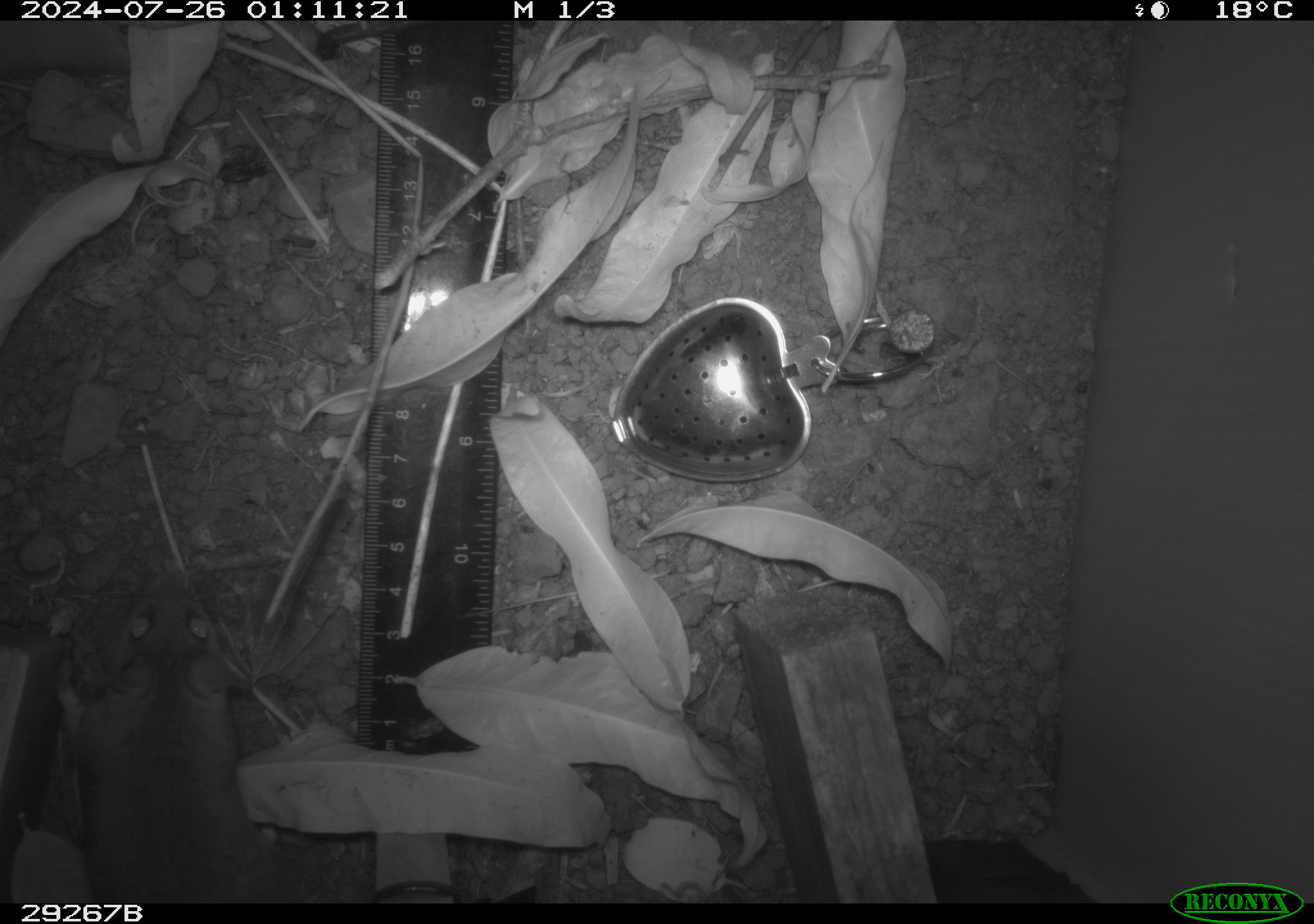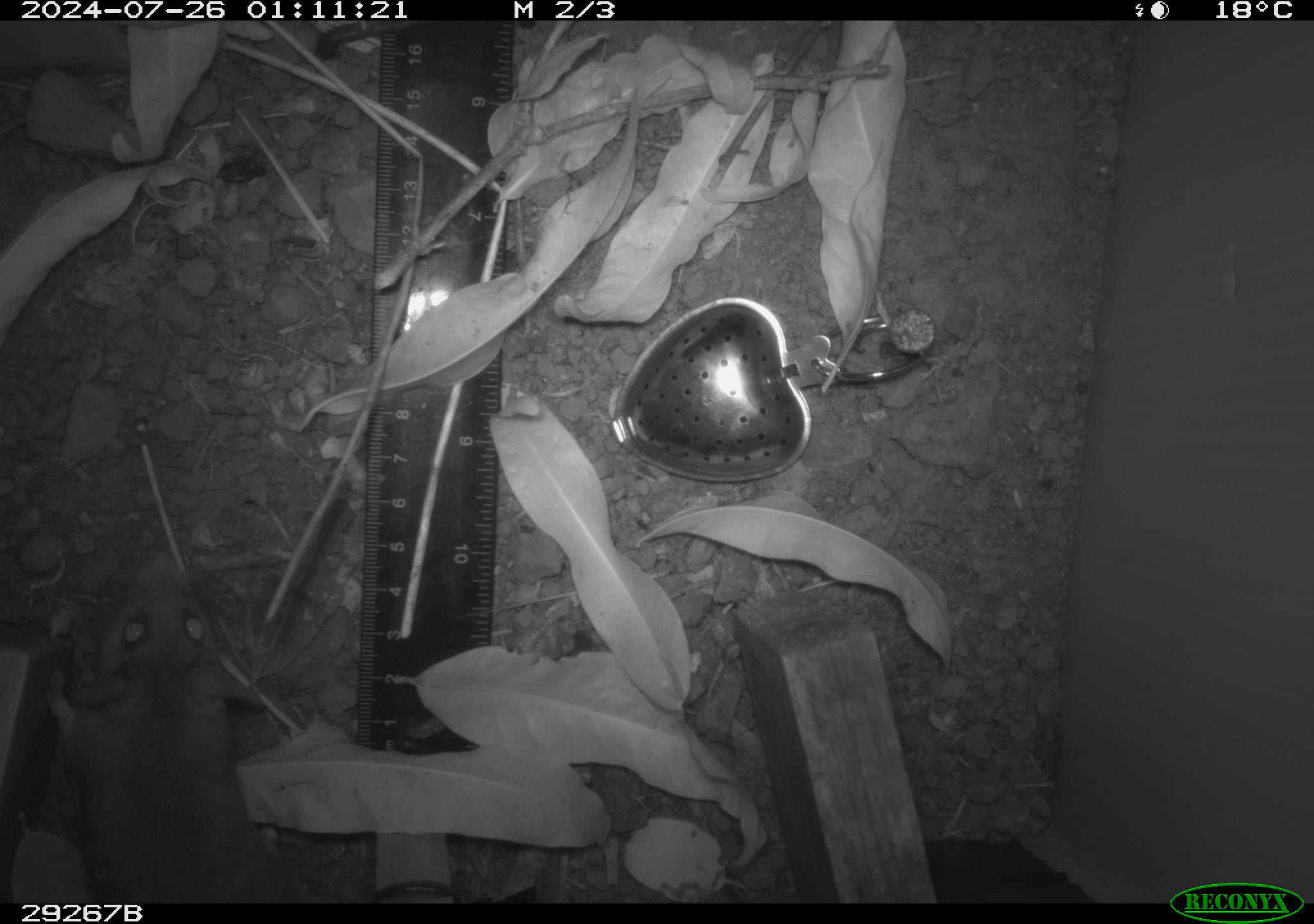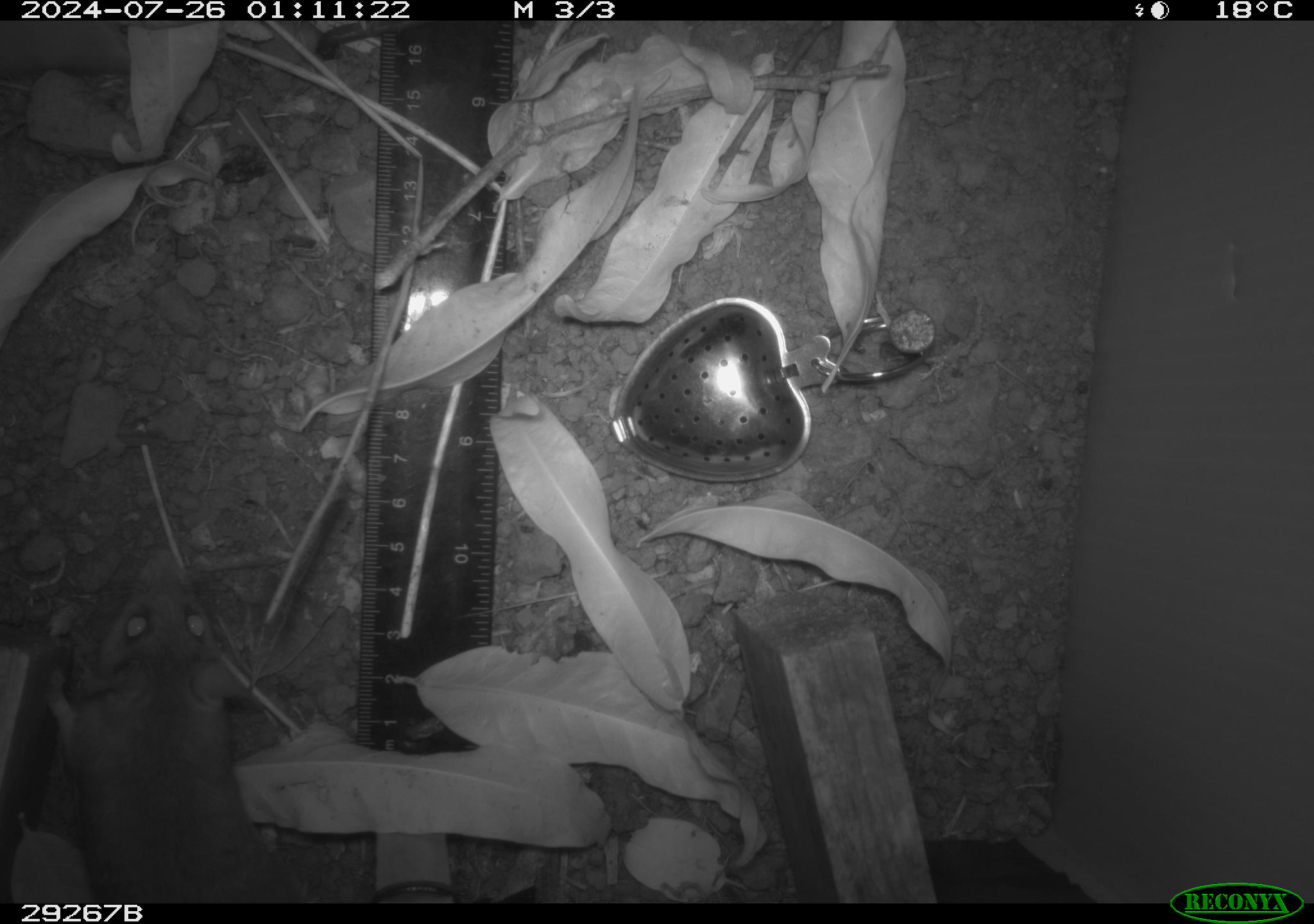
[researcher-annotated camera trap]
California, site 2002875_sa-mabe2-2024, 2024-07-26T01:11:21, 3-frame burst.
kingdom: Animalia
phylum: Chordata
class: Mammalia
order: Rodentia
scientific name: Rodentia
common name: mouse species